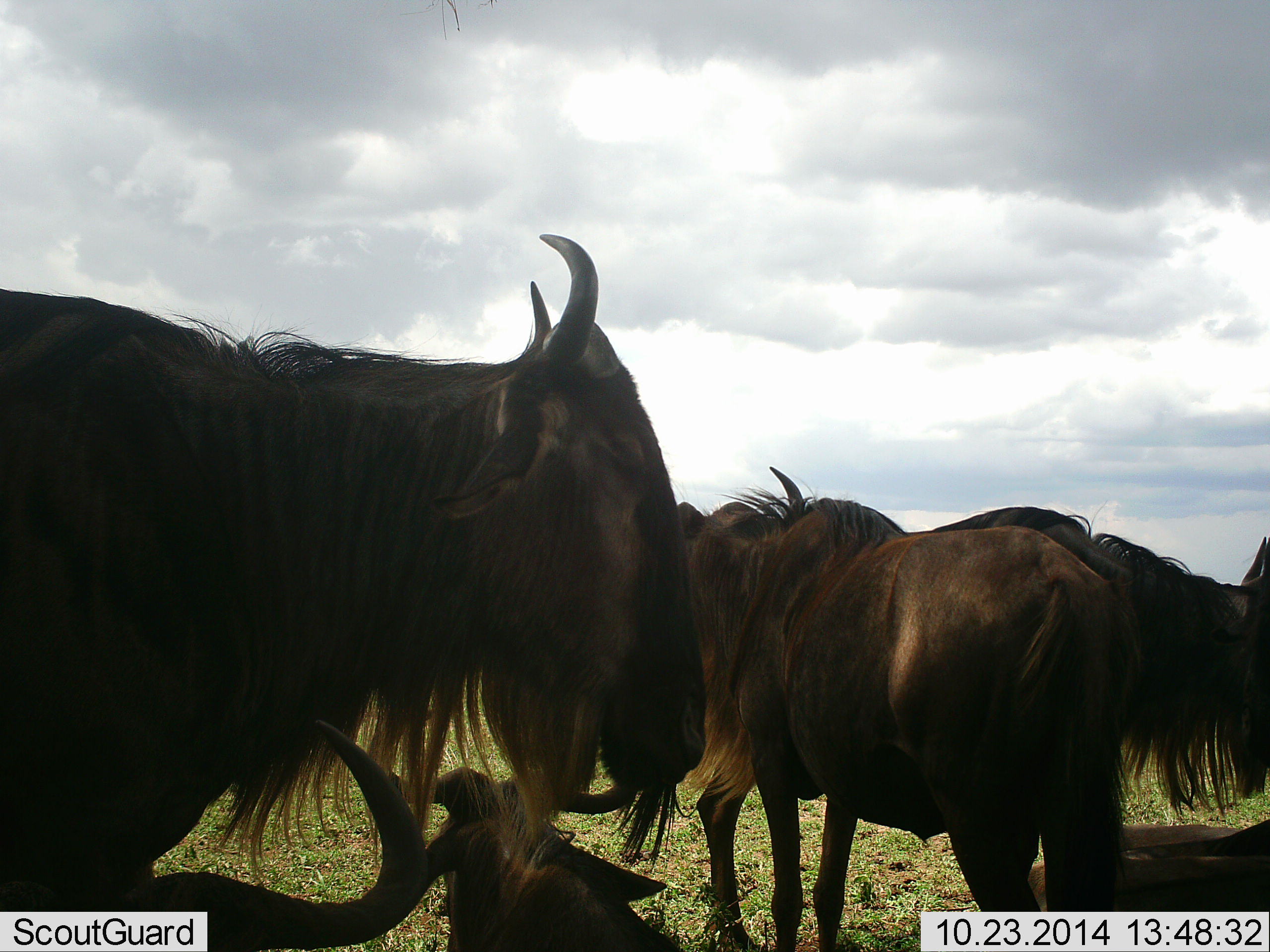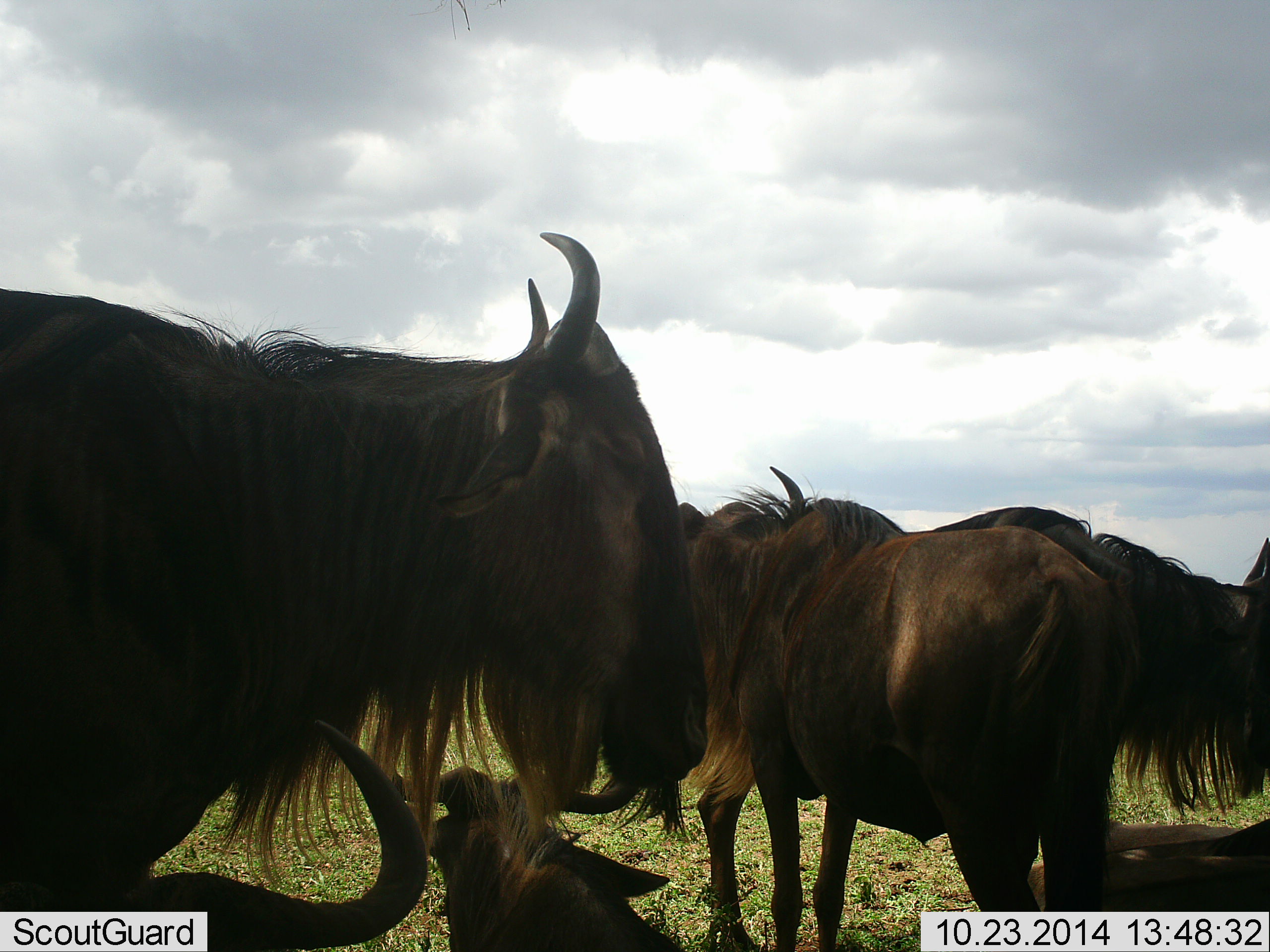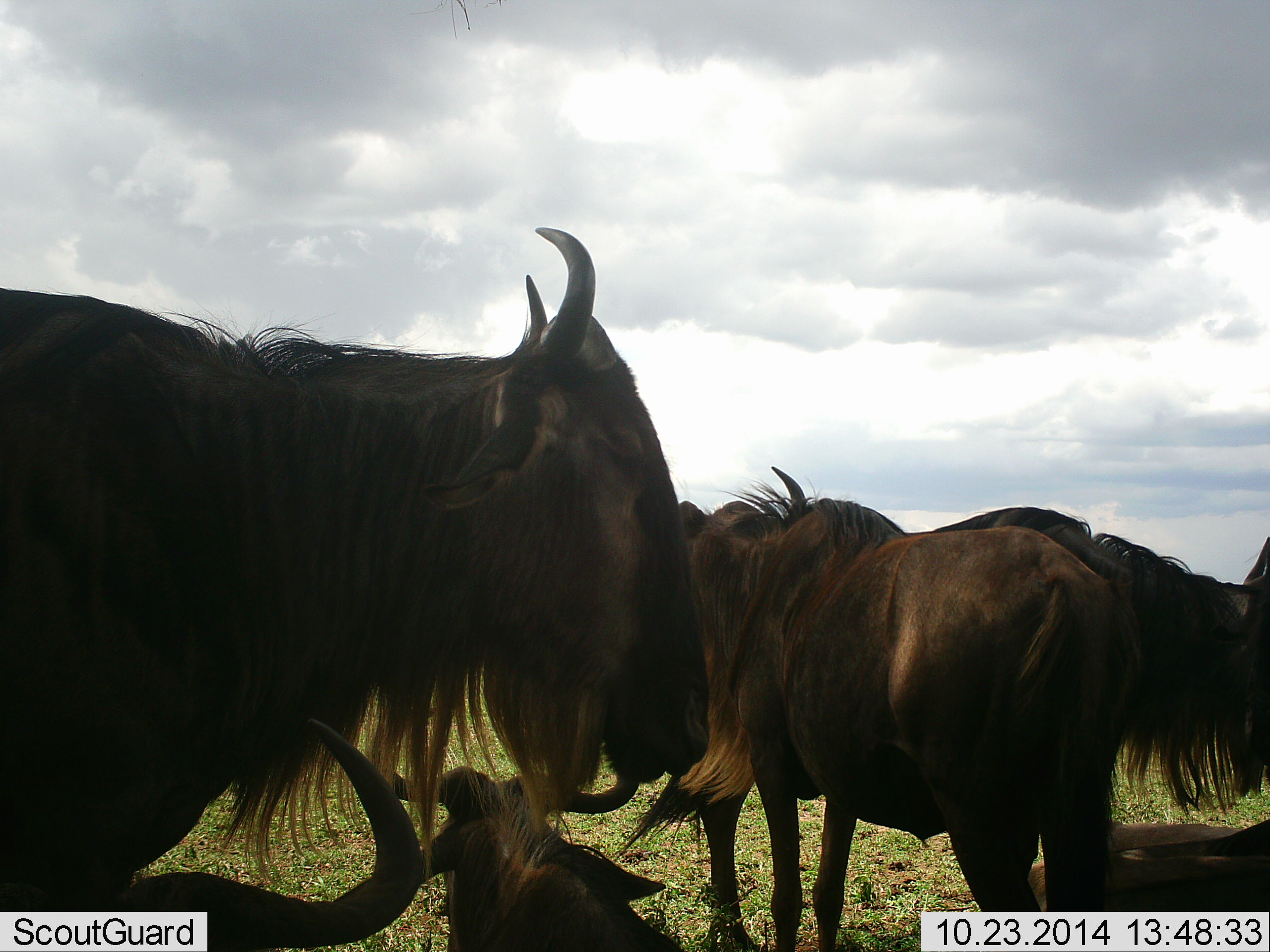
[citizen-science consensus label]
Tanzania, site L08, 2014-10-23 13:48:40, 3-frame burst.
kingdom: Animalia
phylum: Chordata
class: Mammalia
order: Artiodactyla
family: Bovidae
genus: Connochaetes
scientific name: Connochaetes taurinus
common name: blue wildebeest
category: wildebeest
Wildebeest (blue wildebeest) (Connochaetes taurinus), count 6. Behavior (volunteer vote fractions): standing 90%, resting 80%, moving 10%, interacting 0%. Young present (vote fraction): 0%. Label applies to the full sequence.